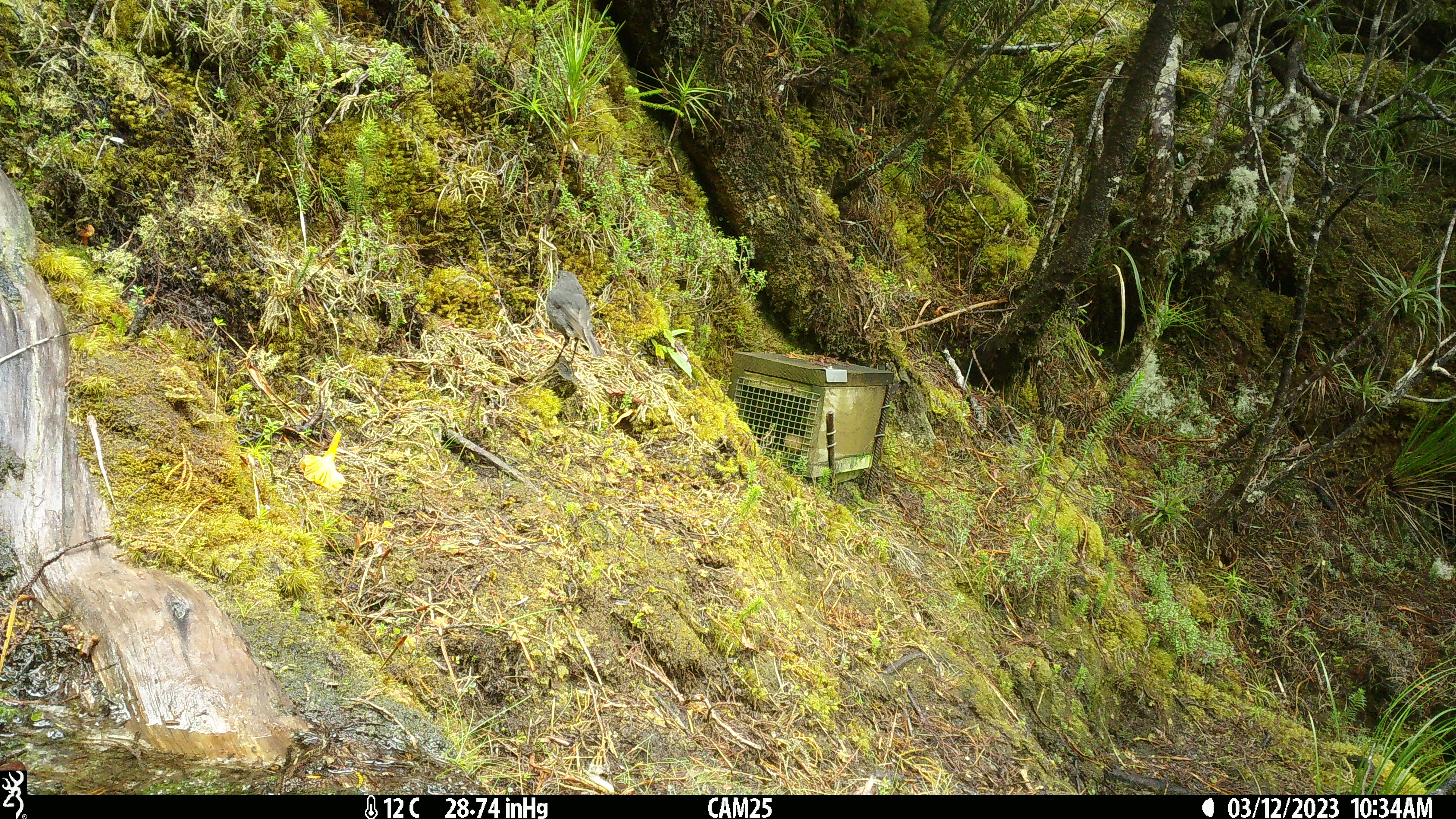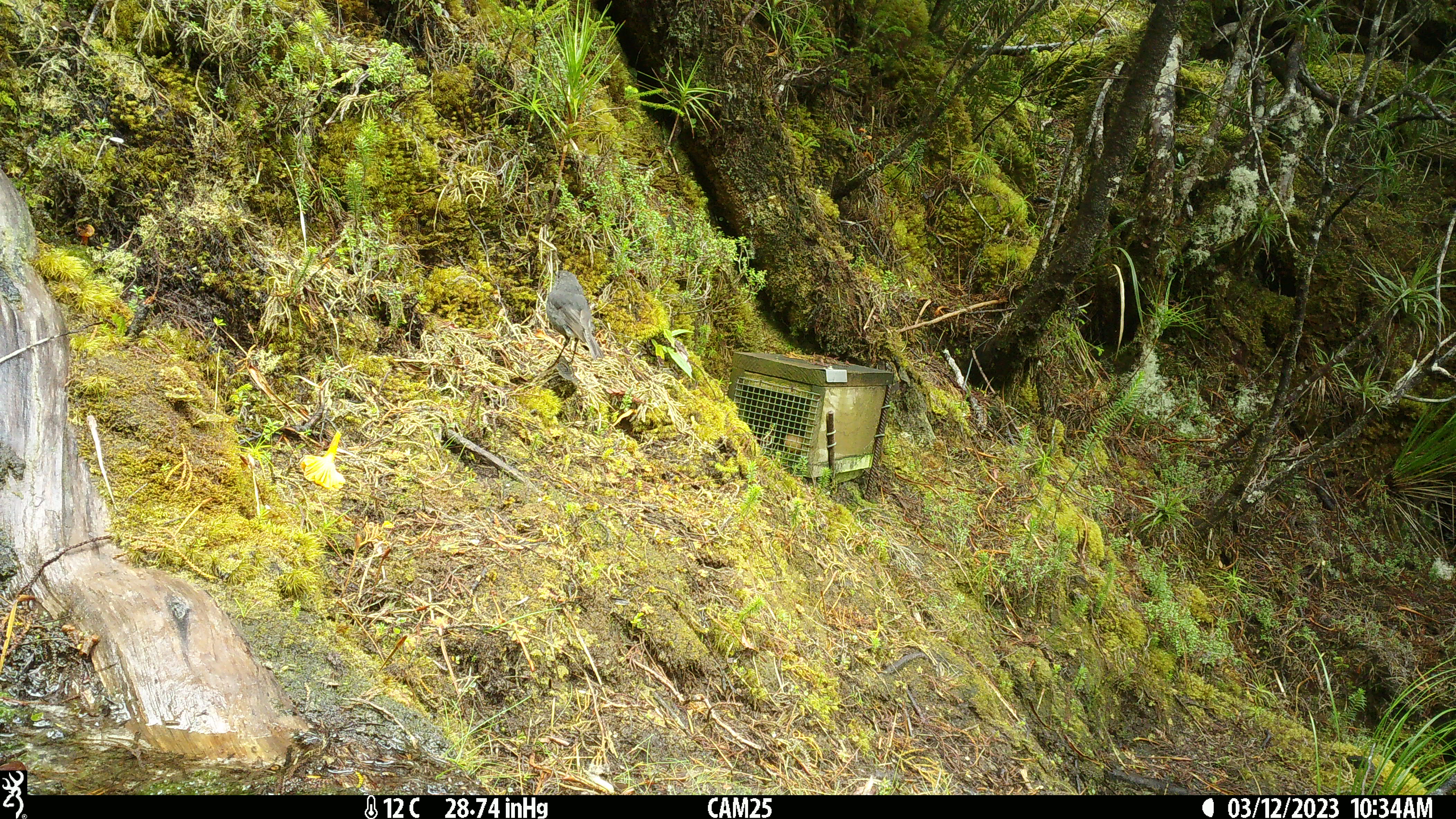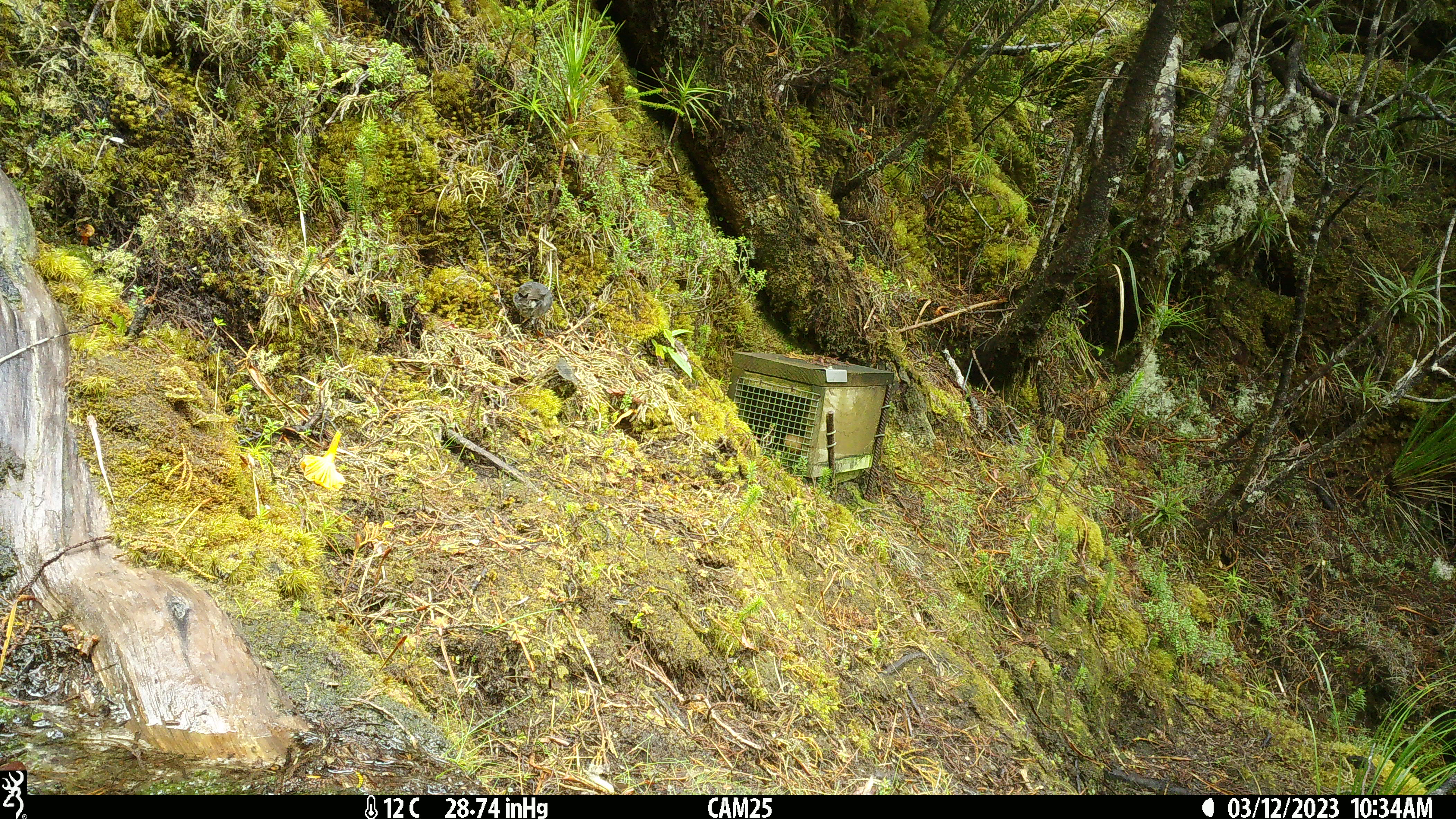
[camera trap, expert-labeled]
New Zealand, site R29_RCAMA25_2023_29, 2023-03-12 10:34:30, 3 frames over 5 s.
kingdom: Animalia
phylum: Chordata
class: Aves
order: Passeriformes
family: Petroicidae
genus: Petroica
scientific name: Petroica australis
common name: new zealand robin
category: robin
Robin (new zealand robin) (Petroica australis).